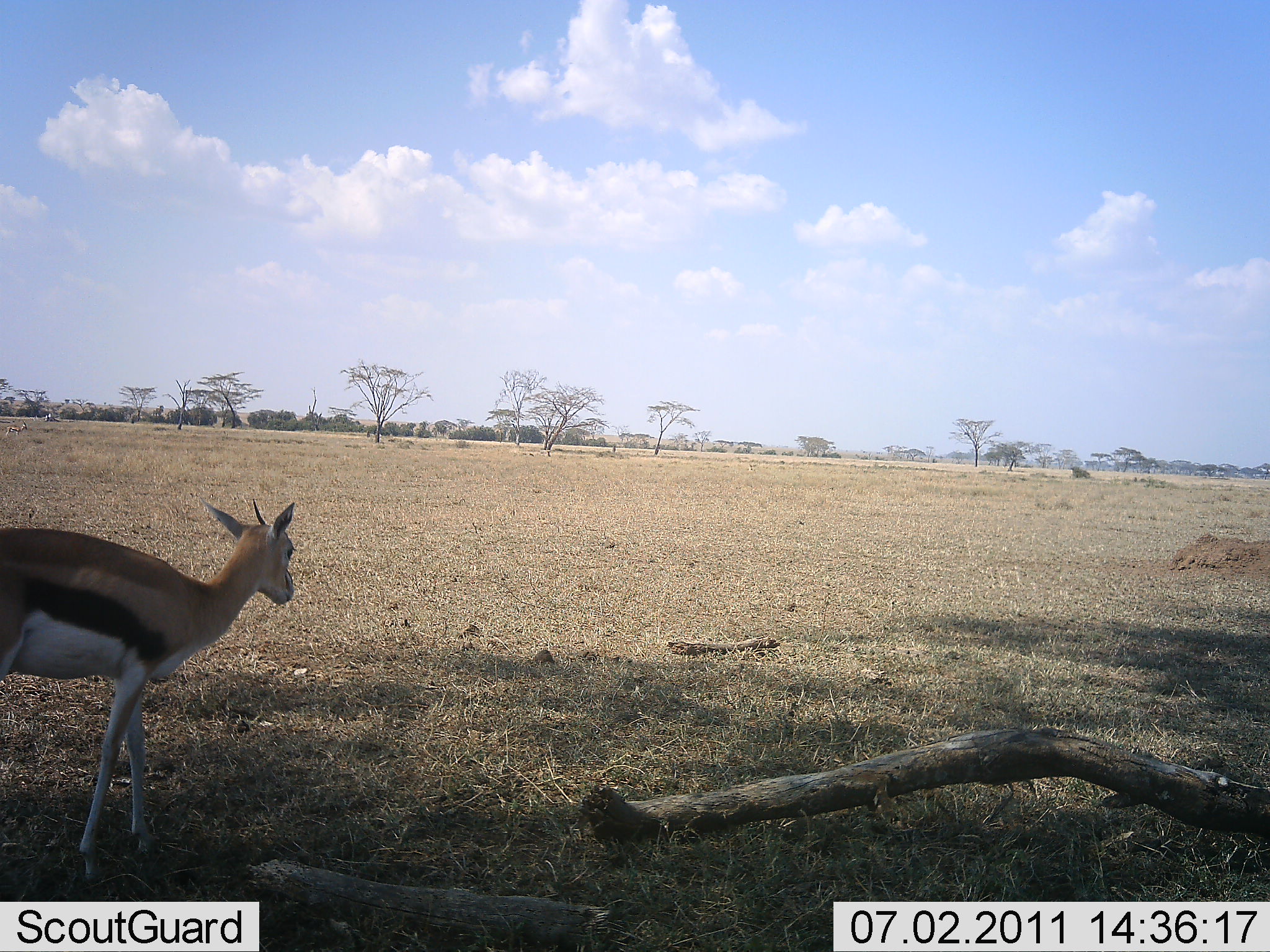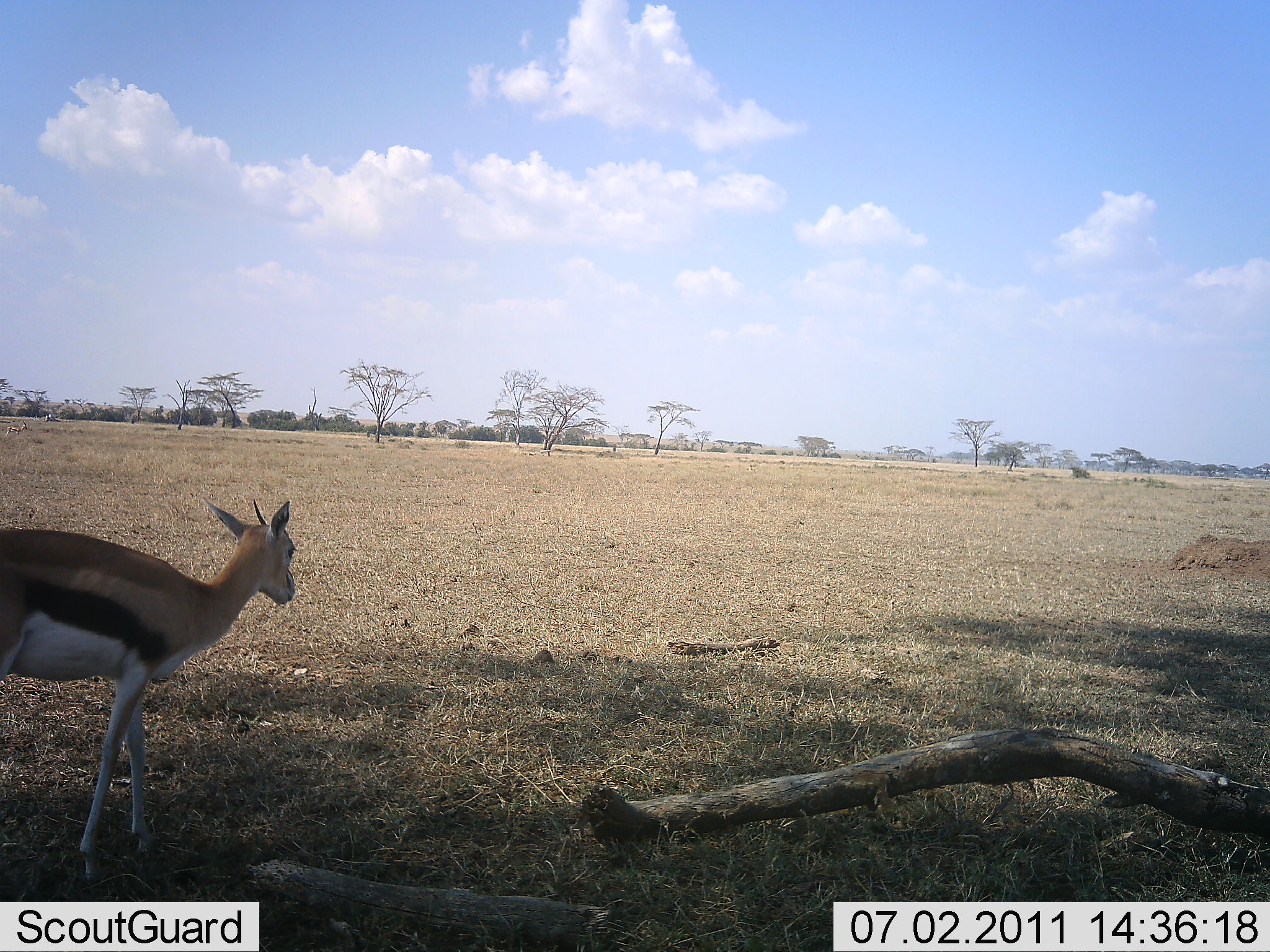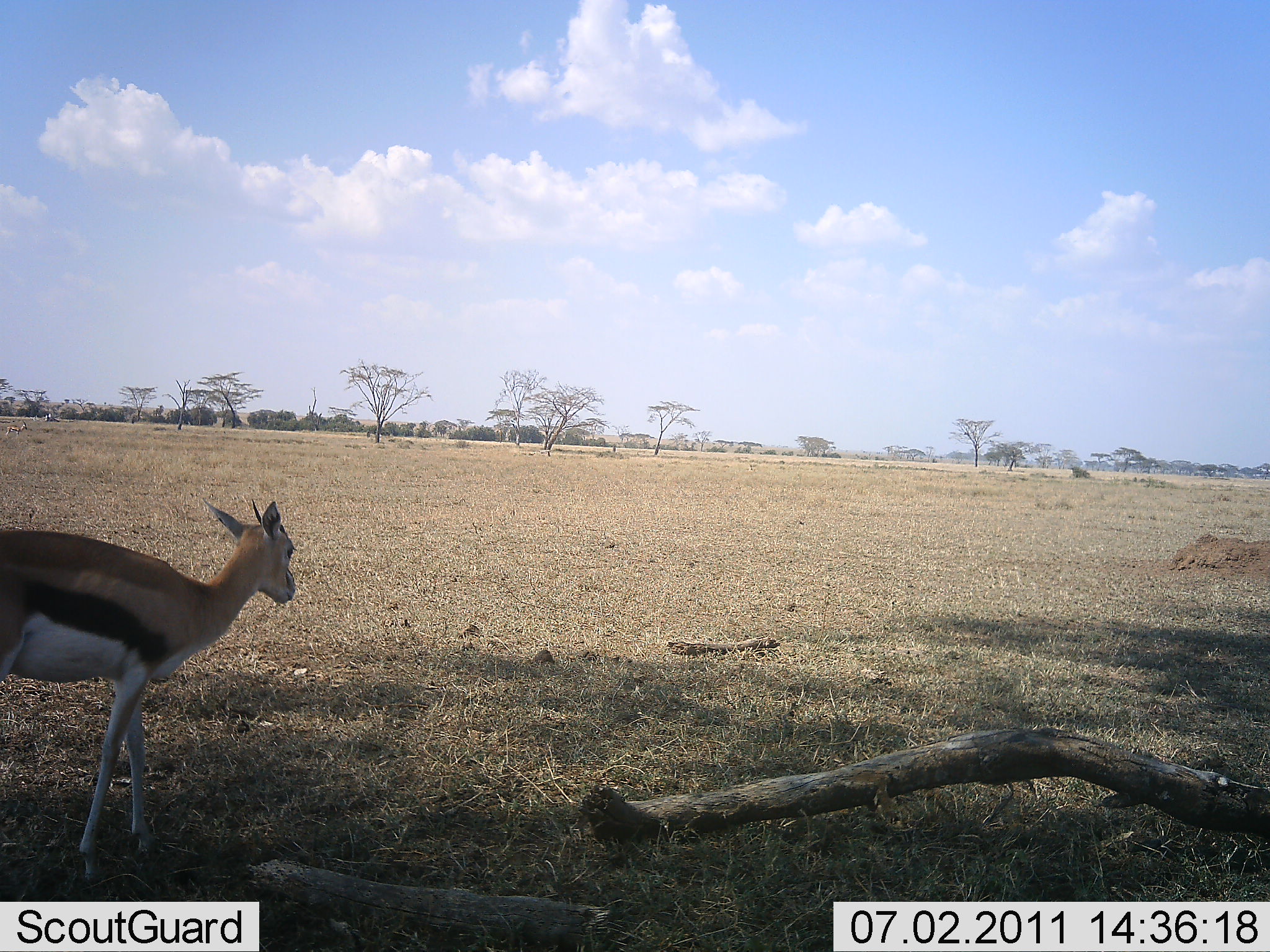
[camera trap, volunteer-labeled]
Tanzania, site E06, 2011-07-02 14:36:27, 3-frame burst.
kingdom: Animalia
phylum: Chordata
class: Mammalia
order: Artiodactyla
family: Bovidae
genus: Eudorcas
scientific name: Eudorcas thomsonii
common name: thomson's gazelle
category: gazellethomsons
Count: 1.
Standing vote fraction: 100%.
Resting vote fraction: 0%.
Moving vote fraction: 0%.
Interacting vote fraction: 0%.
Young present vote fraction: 0%.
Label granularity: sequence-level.